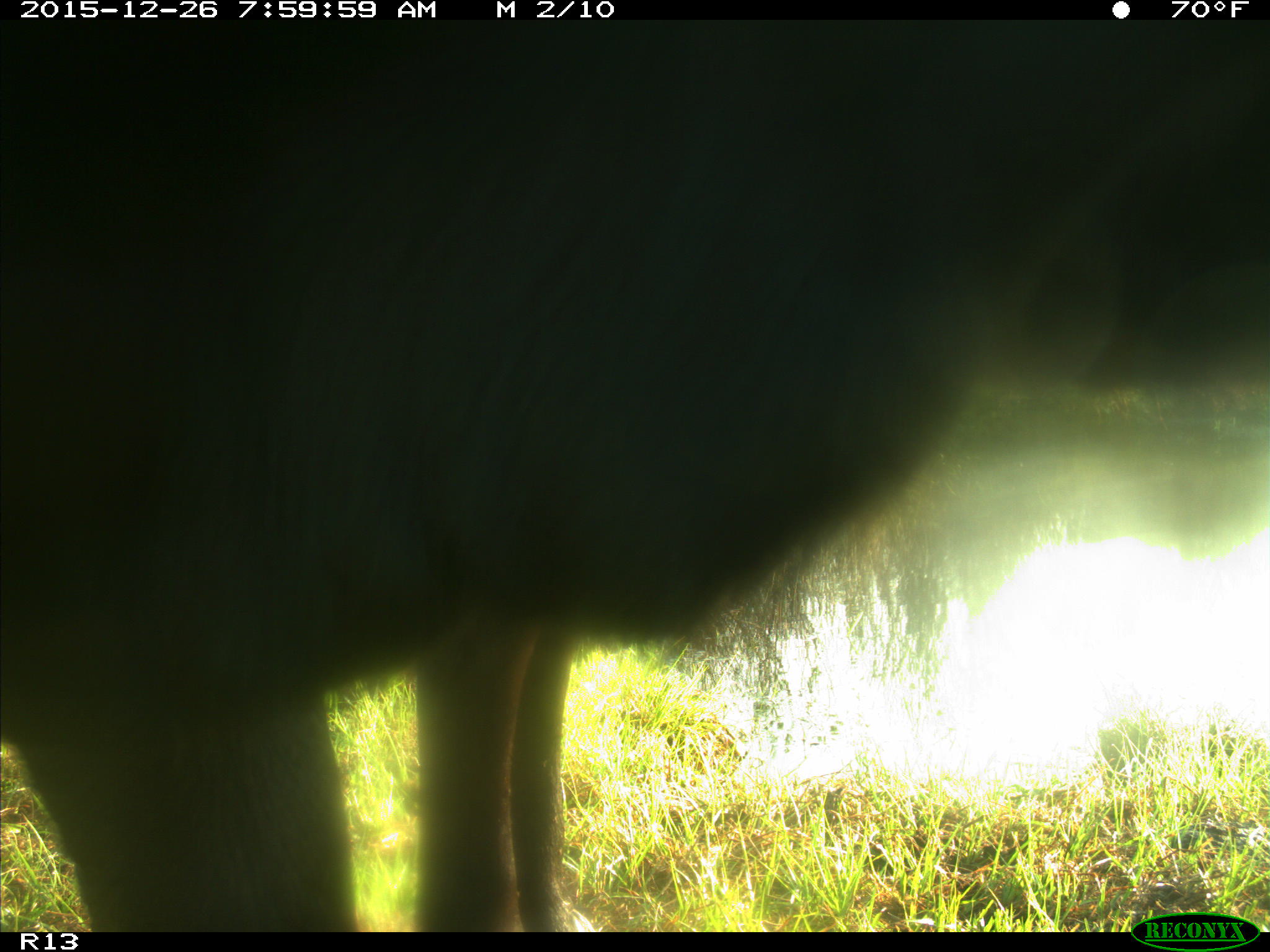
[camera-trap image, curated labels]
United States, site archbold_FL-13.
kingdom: Animalia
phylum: Chordata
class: Mammalia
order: Artiodactyla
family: Bovidae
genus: Bos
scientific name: Bos taurus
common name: domestic cow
Bos taurus (domestic cow).